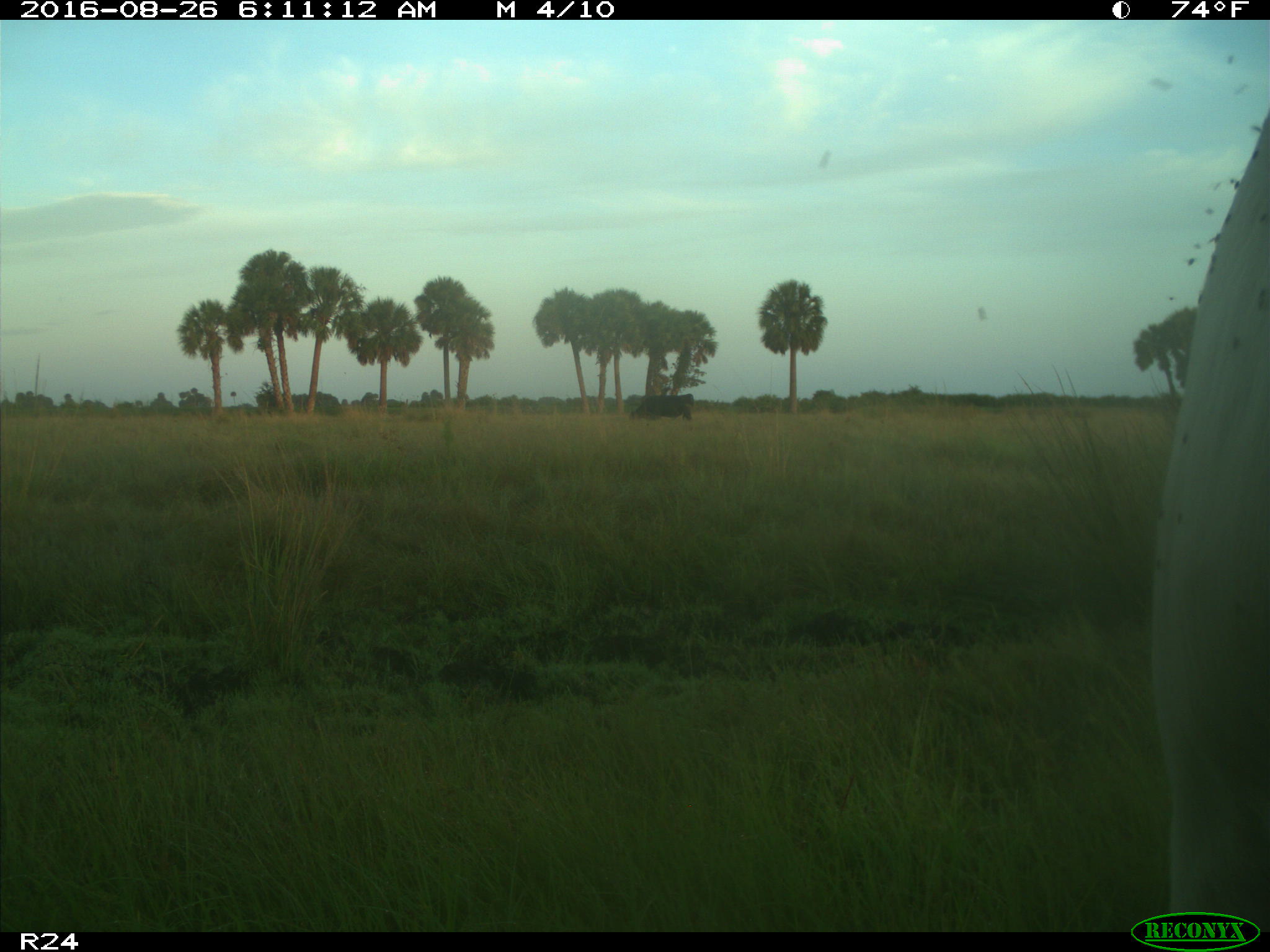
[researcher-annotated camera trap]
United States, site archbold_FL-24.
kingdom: Animalia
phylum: Chordata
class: Mammalia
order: Artiodactyla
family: Bovidae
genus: Bos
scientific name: Bos taurus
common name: domestic cow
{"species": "Bos taurus (domestic cow)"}